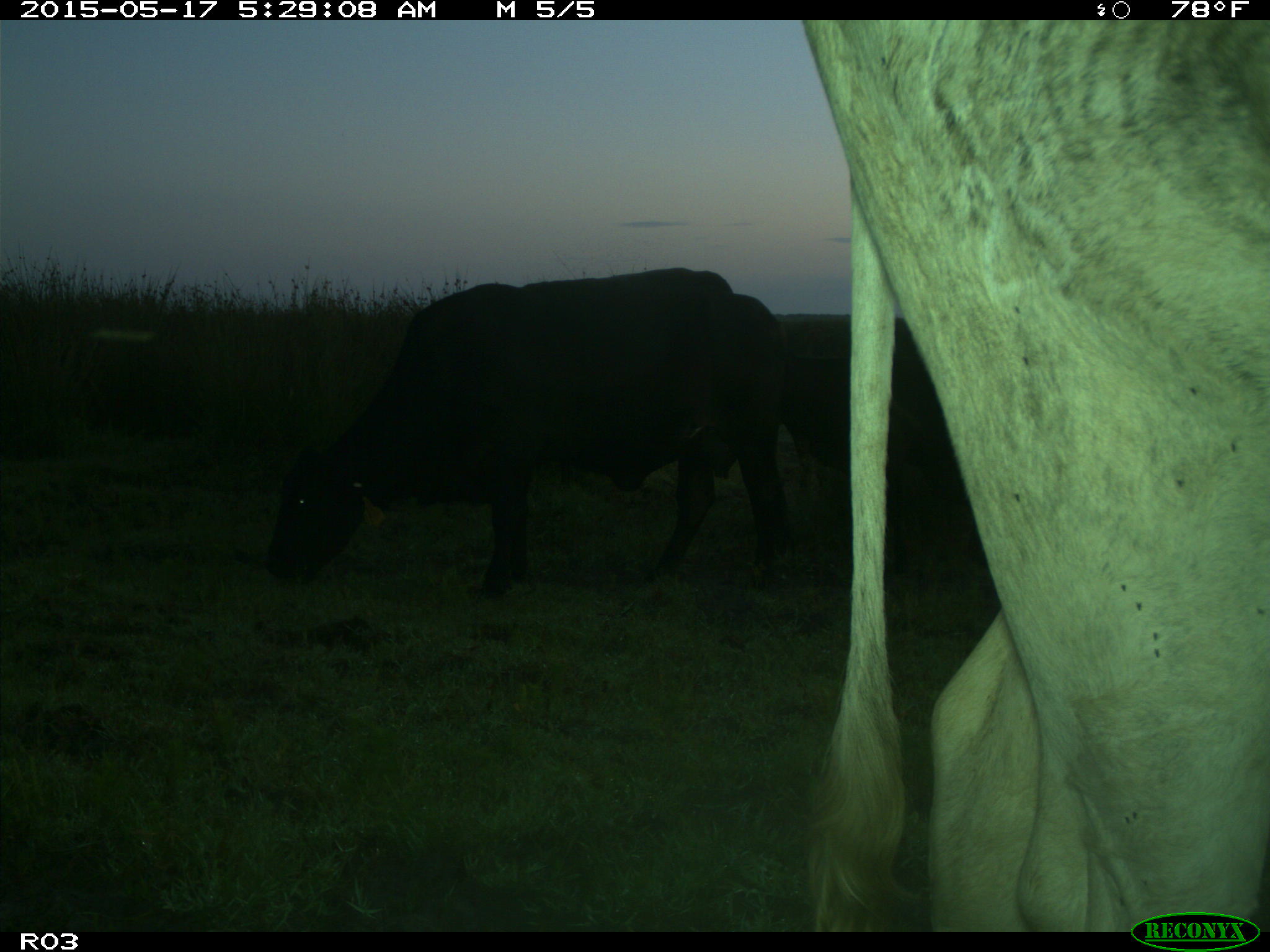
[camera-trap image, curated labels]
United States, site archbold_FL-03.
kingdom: Animalia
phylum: Chordata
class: Mammalia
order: Artiodactyla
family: Bovidae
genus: Bos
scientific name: Bos taurus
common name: domestic cow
Bos taurus (domestic cow).